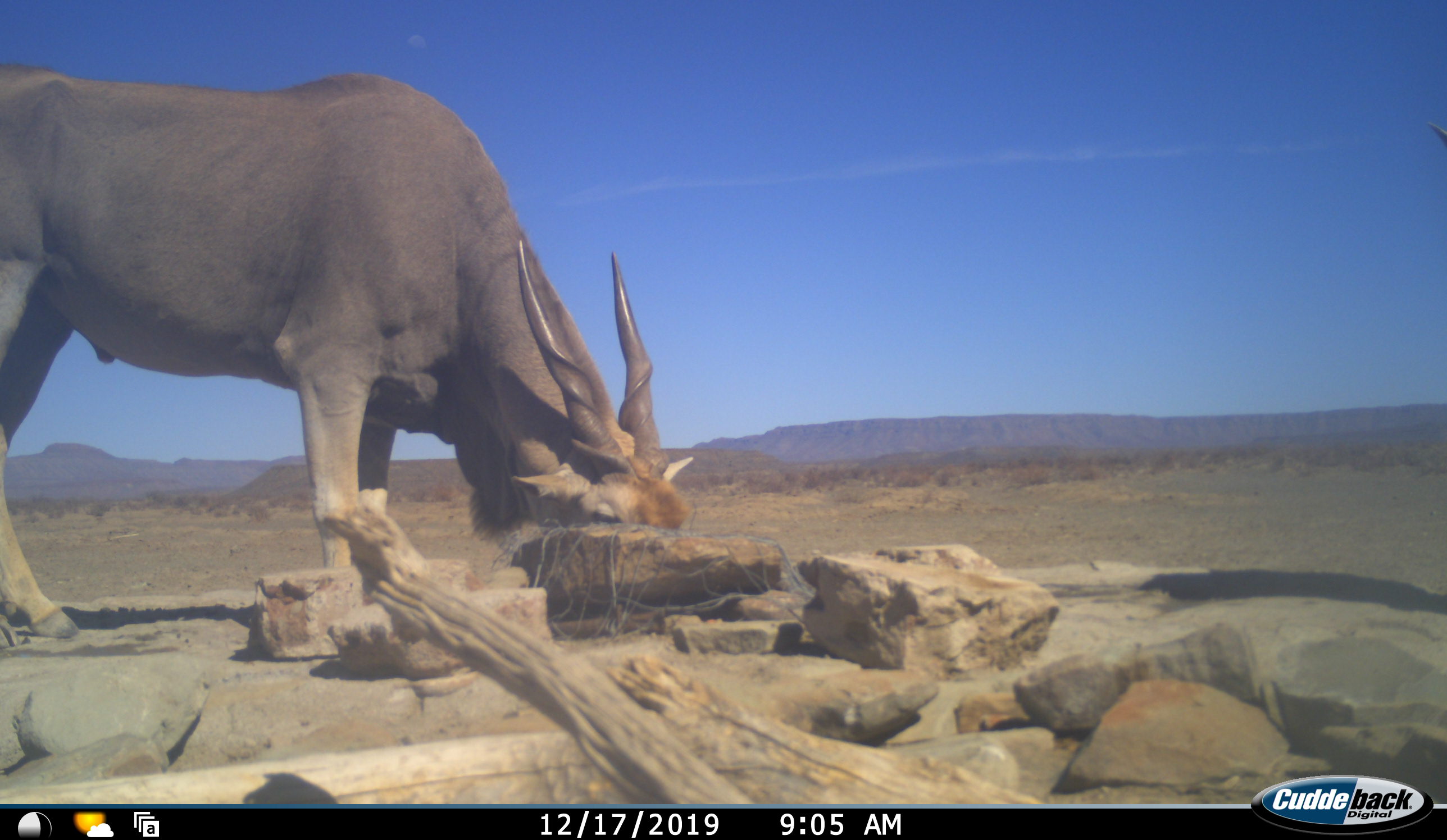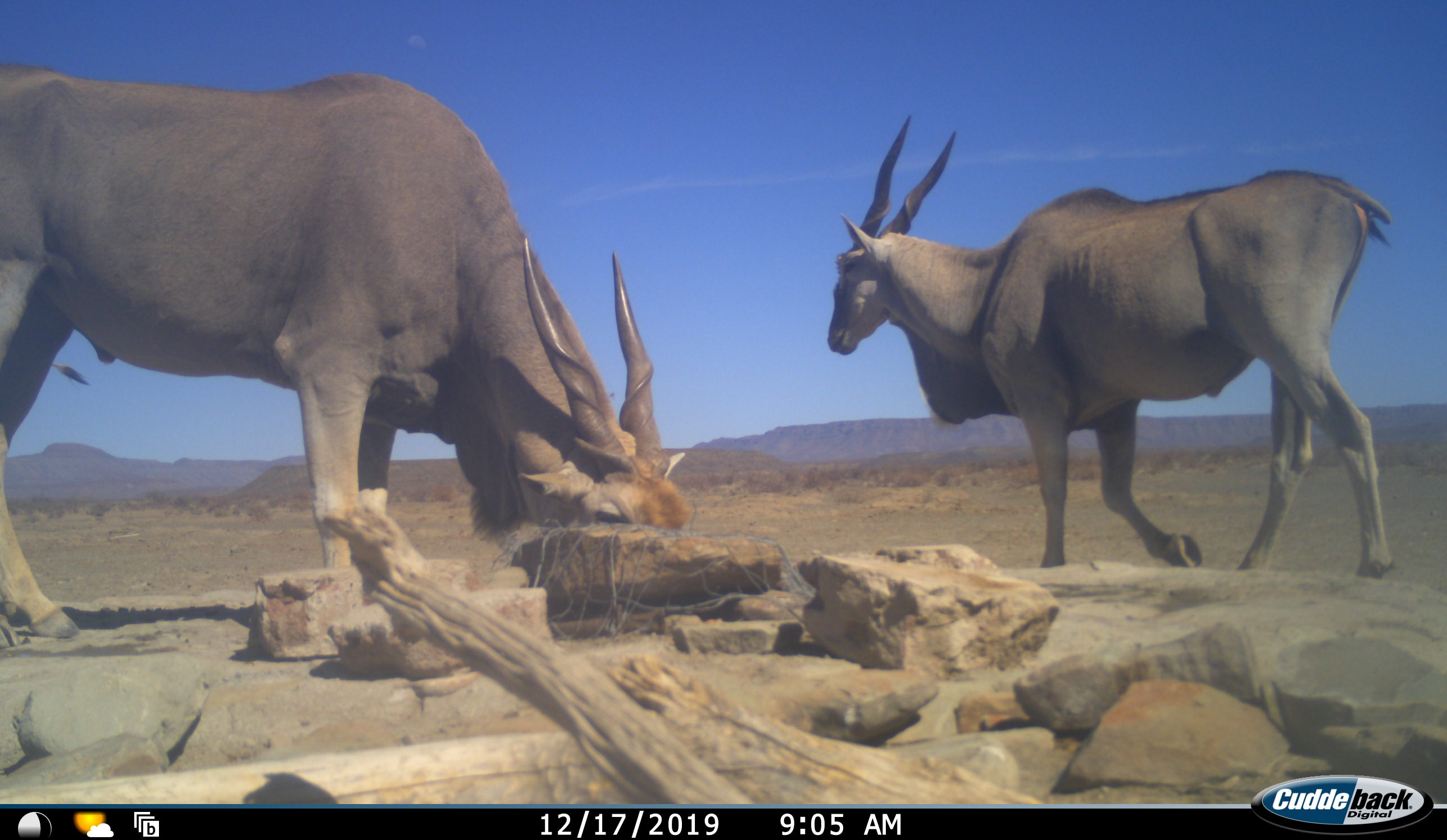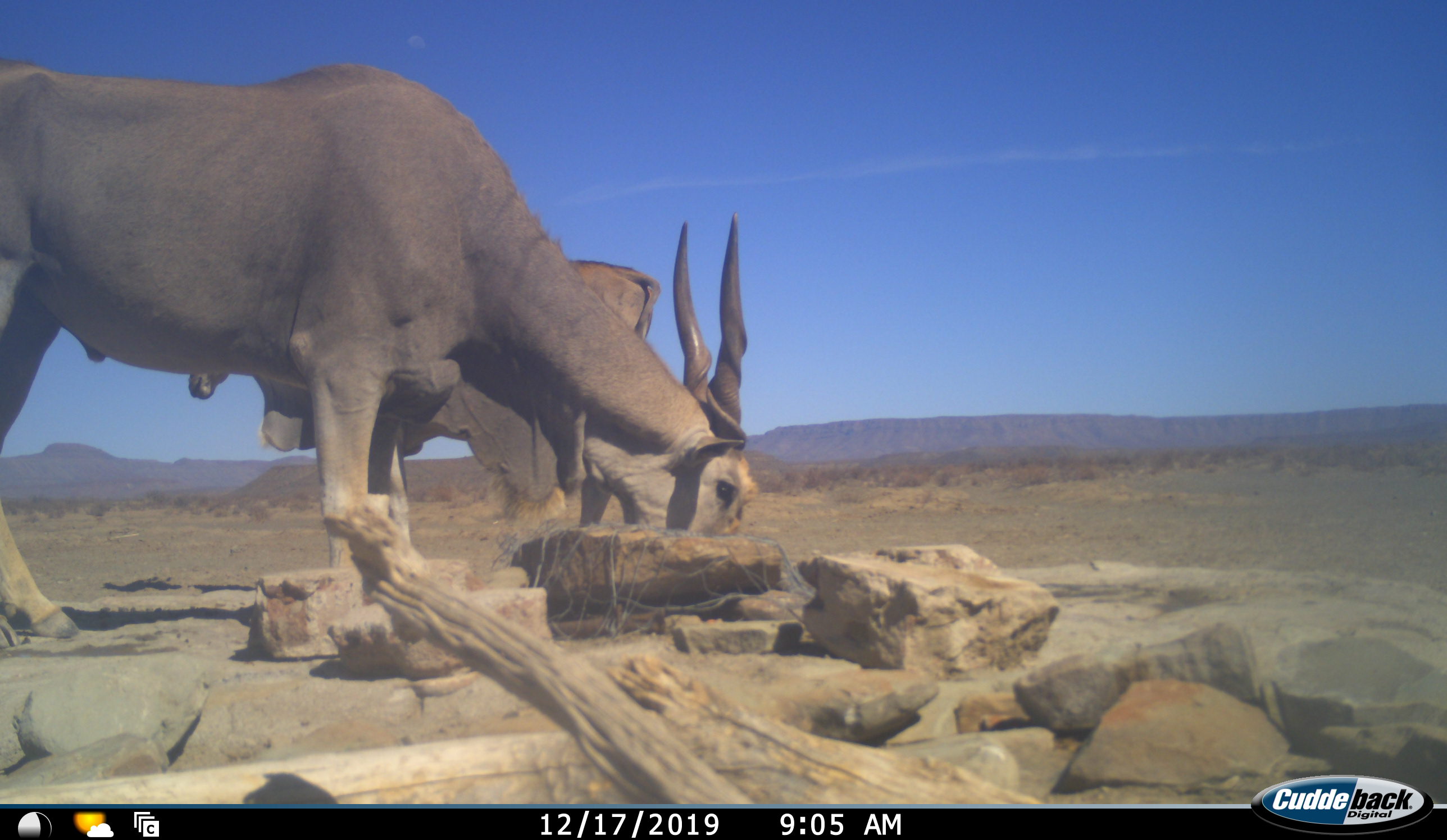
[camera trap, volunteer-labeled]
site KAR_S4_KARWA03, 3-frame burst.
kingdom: Animalia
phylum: Chordata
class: Mammalia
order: Artiodactyla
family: Bovidae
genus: Tragelaphus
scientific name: Tragelaphus oryx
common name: eland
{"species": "eland (Tragelaphus oryx)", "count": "2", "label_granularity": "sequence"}